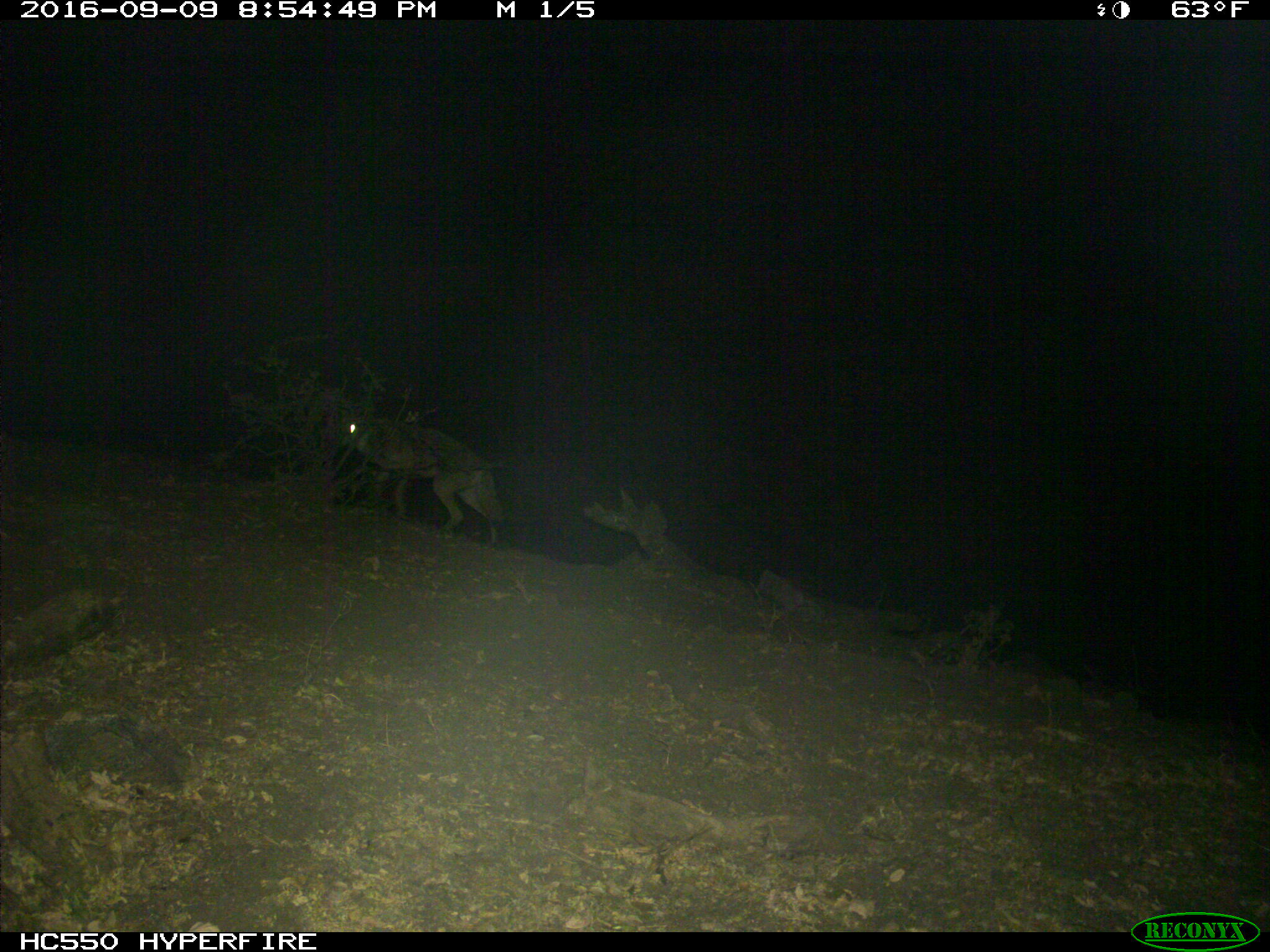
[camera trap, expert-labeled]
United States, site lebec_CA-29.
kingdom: Animalia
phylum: Chordata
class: Mammalia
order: Carnivora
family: Canidae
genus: Canis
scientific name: Canis latrans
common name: coyote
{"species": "Canis latrans (coyote)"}